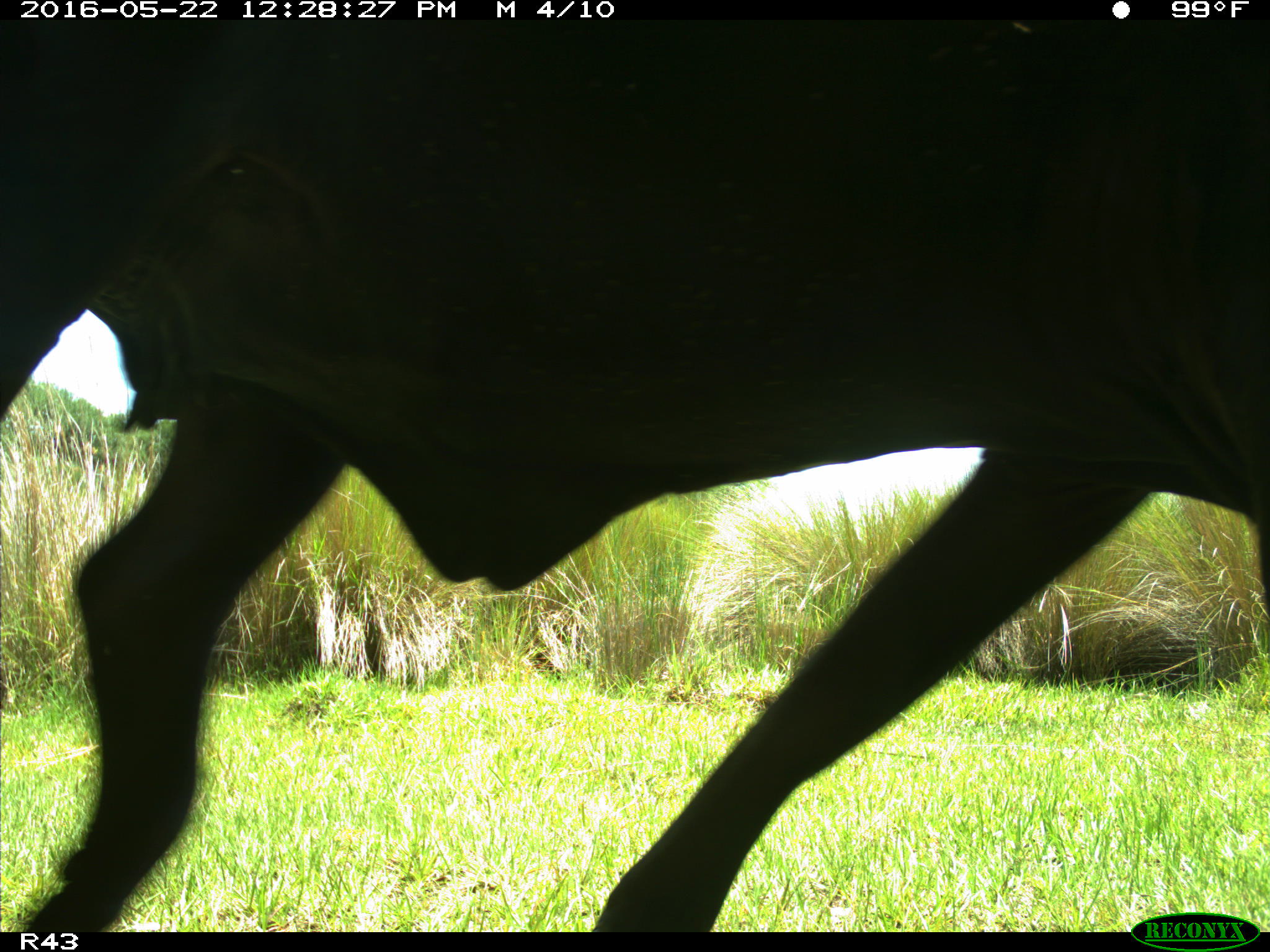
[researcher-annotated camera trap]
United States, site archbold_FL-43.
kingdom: Animalia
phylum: Chordata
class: Mammalia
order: Artiodactyla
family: Bovidae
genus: Bos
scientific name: Bos taurus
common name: domestic cow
Bos taurus (domestic cow).